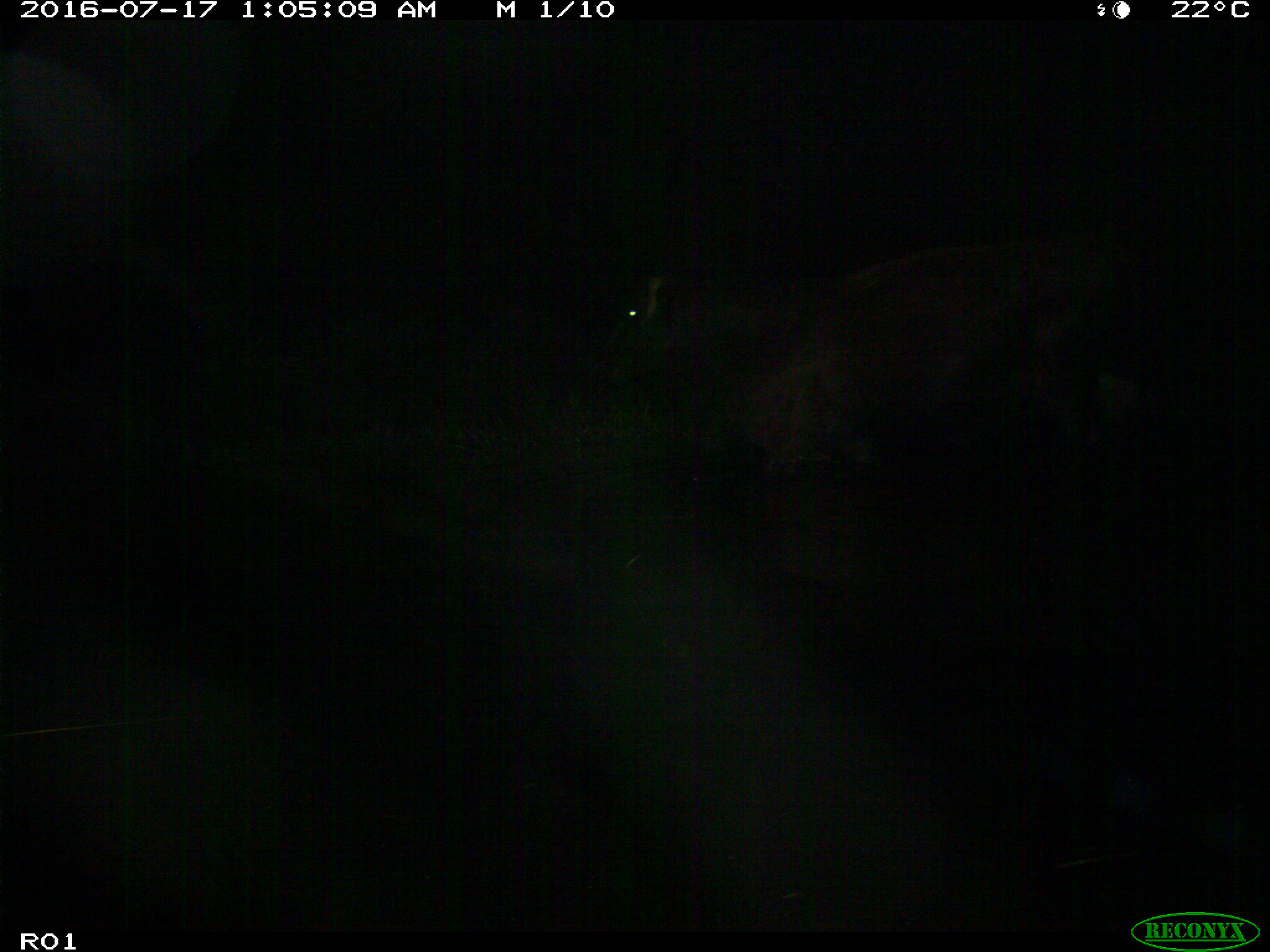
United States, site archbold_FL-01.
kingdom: Animalia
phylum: Chordata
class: Mammalia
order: Artiodactyla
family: Bovidae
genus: Bos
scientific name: Bos taurus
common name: domestic cow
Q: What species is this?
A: Bos taurus (domestic cow).